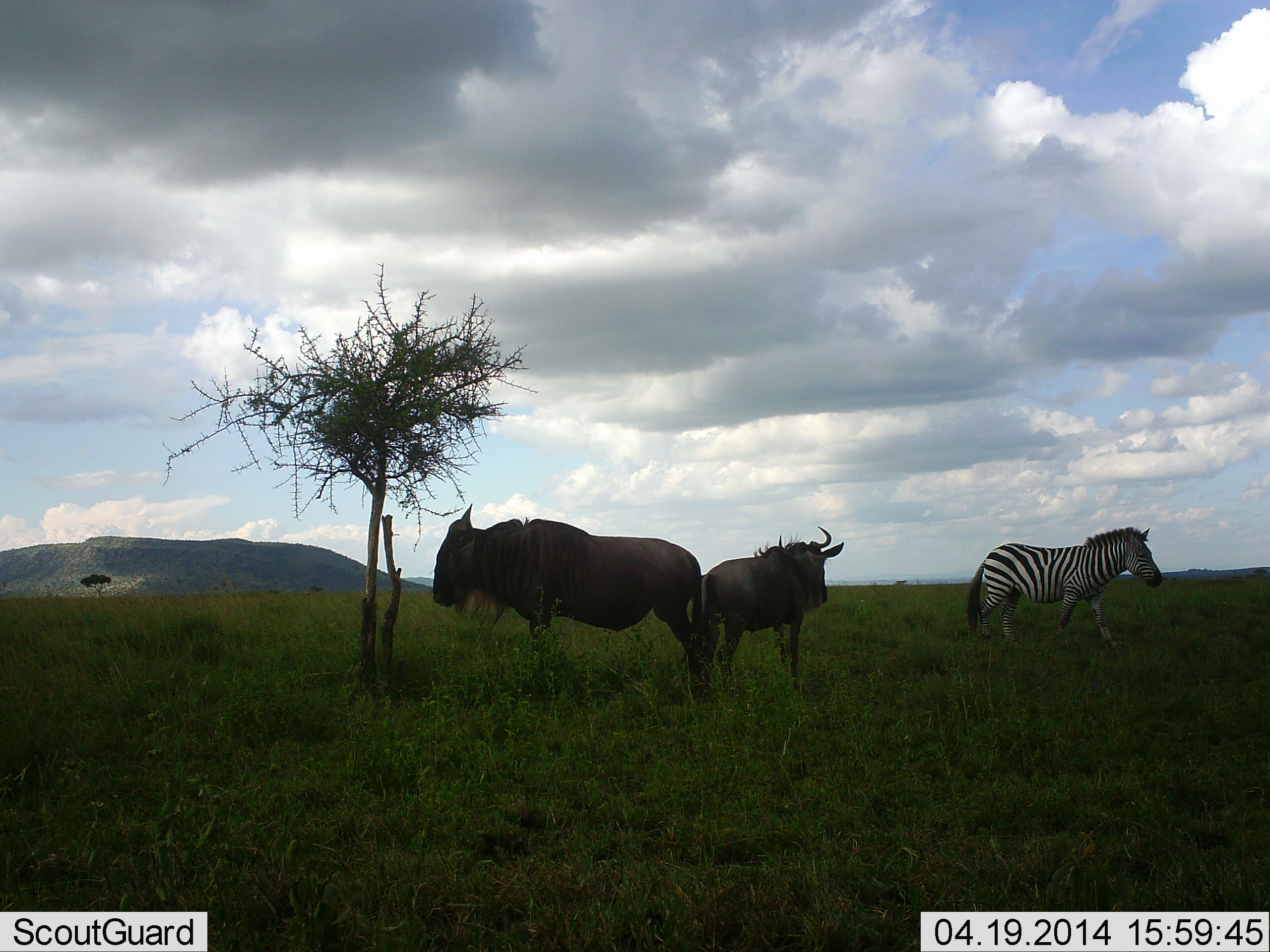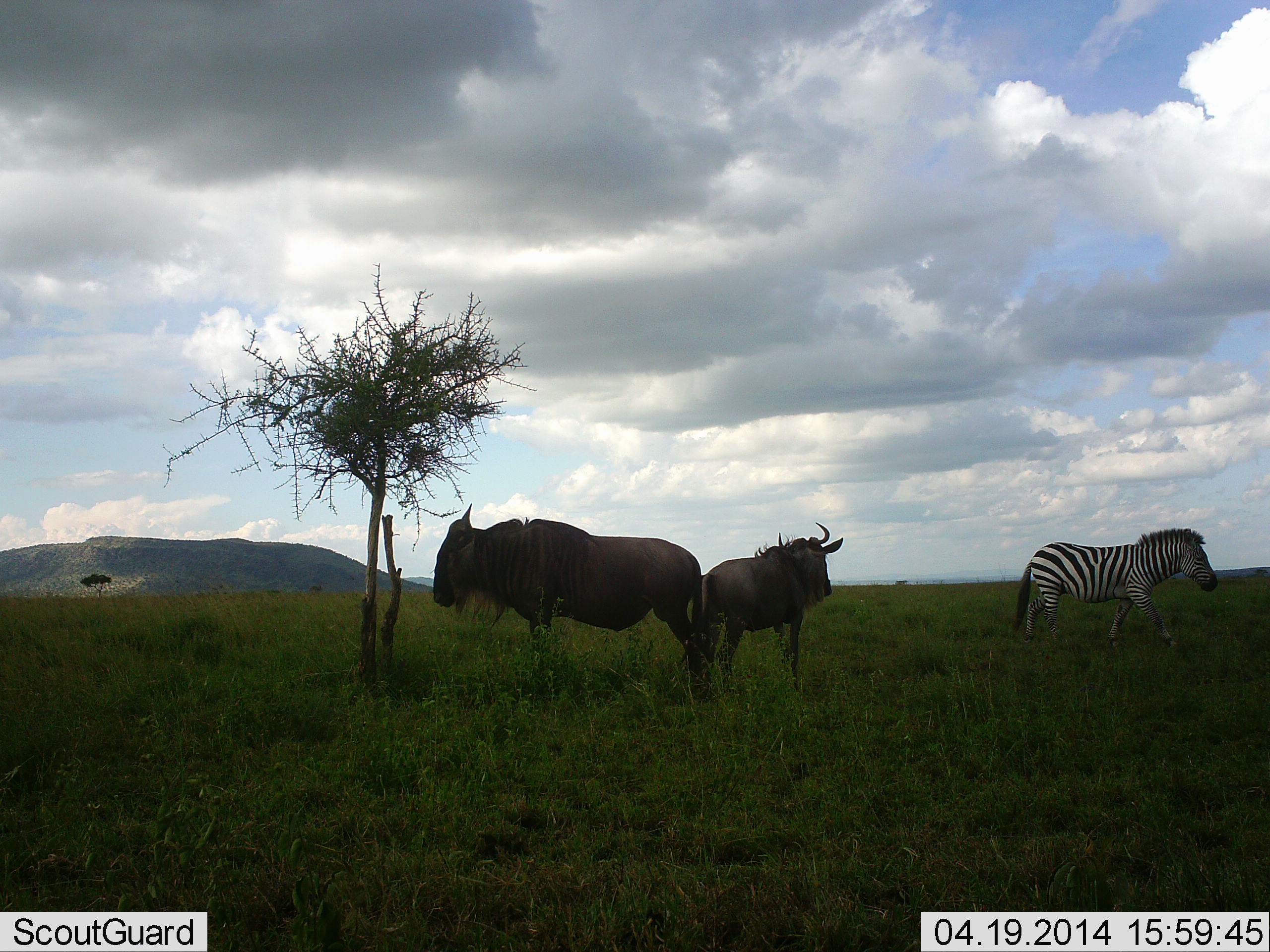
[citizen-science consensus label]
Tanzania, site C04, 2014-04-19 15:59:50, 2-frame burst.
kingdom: Animalia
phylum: Chordata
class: Mammalia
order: Artiodactyla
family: Bovidae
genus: Connochaetes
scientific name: Connochaetes taurinus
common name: blue wildebeest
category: wildebeest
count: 2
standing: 100%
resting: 0%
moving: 0%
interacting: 0%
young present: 0%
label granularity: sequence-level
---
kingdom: Animalia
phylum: Chordata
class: Mammalia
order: Perissodactyla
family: Equidae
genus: Equus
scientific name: Equus quagga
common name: plains zebra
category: zebra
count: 1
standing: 0%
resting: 0%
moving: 100%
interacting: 0%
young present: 0%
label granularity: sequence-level